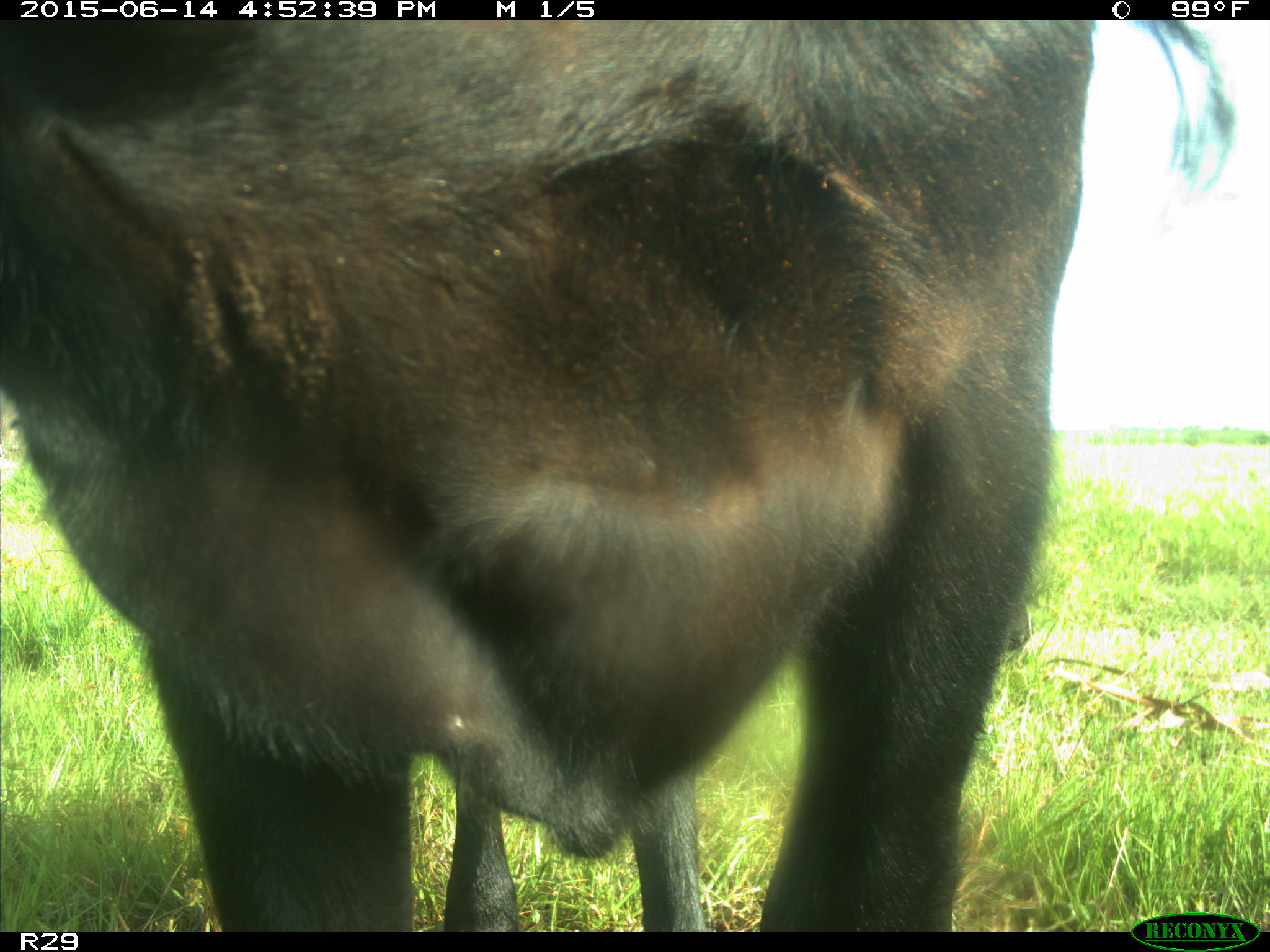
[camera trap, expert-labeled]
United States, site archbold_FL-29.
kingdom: Animalia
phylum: Chordata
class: Mammalia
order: Artiodactyla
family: Bovidae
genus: Bos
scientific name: Bos taurus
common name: domestic cow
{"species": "Bos taurus (domestic cow)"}